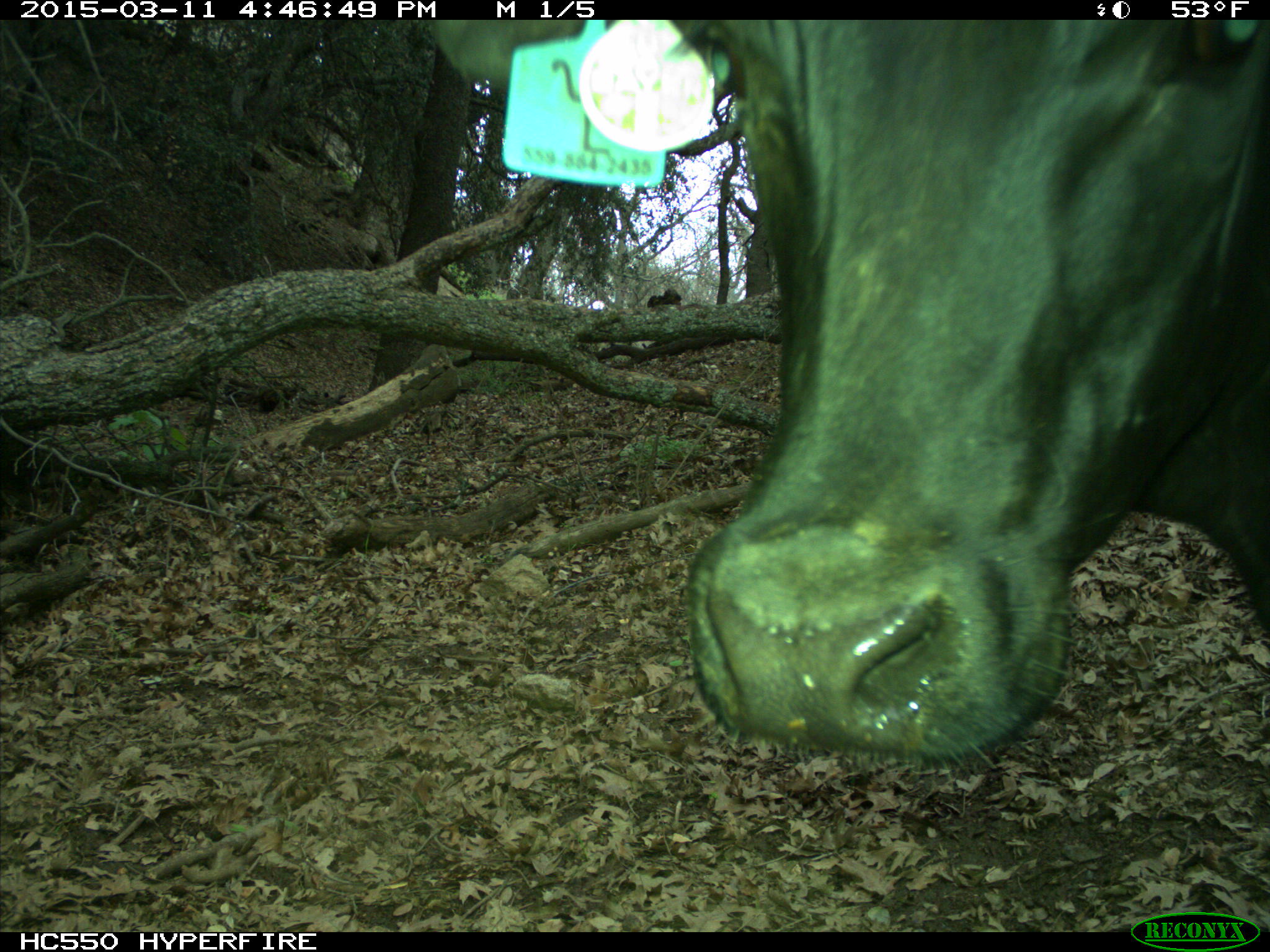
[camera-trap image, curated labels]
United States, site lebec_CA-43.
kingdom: Animalia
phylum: Chordata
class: Mammalia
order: Artiodactyla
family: Bovidae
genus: Bos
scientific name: Bos taurus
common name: domestic cow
Bos taurus (domestic cow).